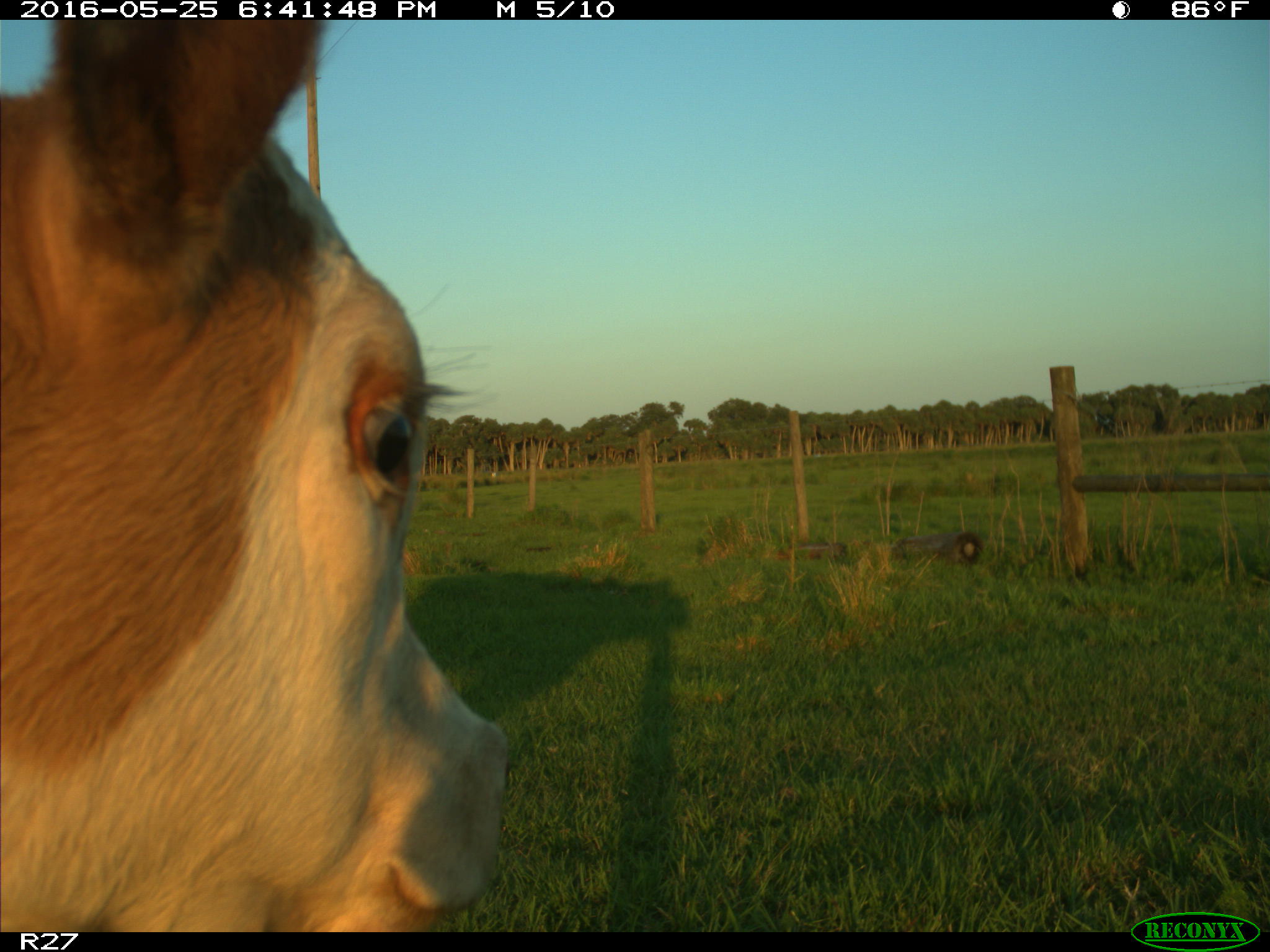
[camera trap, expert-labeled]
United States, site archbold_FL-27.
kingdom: Animalia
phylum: Chordata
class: Mammalia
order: Artiodactyla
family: Bovidae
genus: Bos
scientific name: Bos taurus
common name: domestic cow